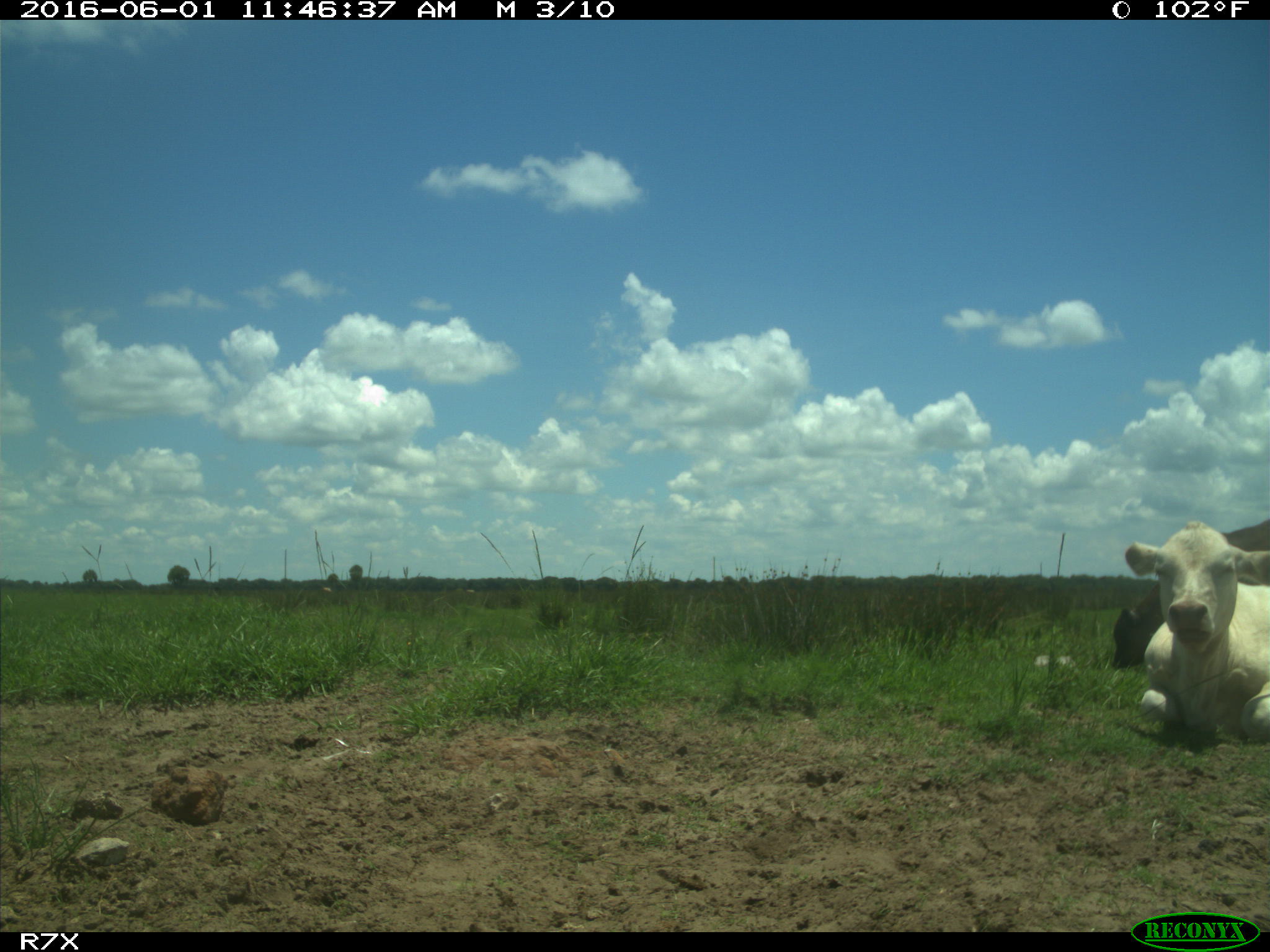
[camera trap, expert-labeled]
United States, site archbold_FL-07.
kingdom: Animalia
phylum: Chordata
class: Mammalia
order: Artiodactyla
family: Bovidae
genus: Bos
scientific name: Bos taurus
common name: domestic cow